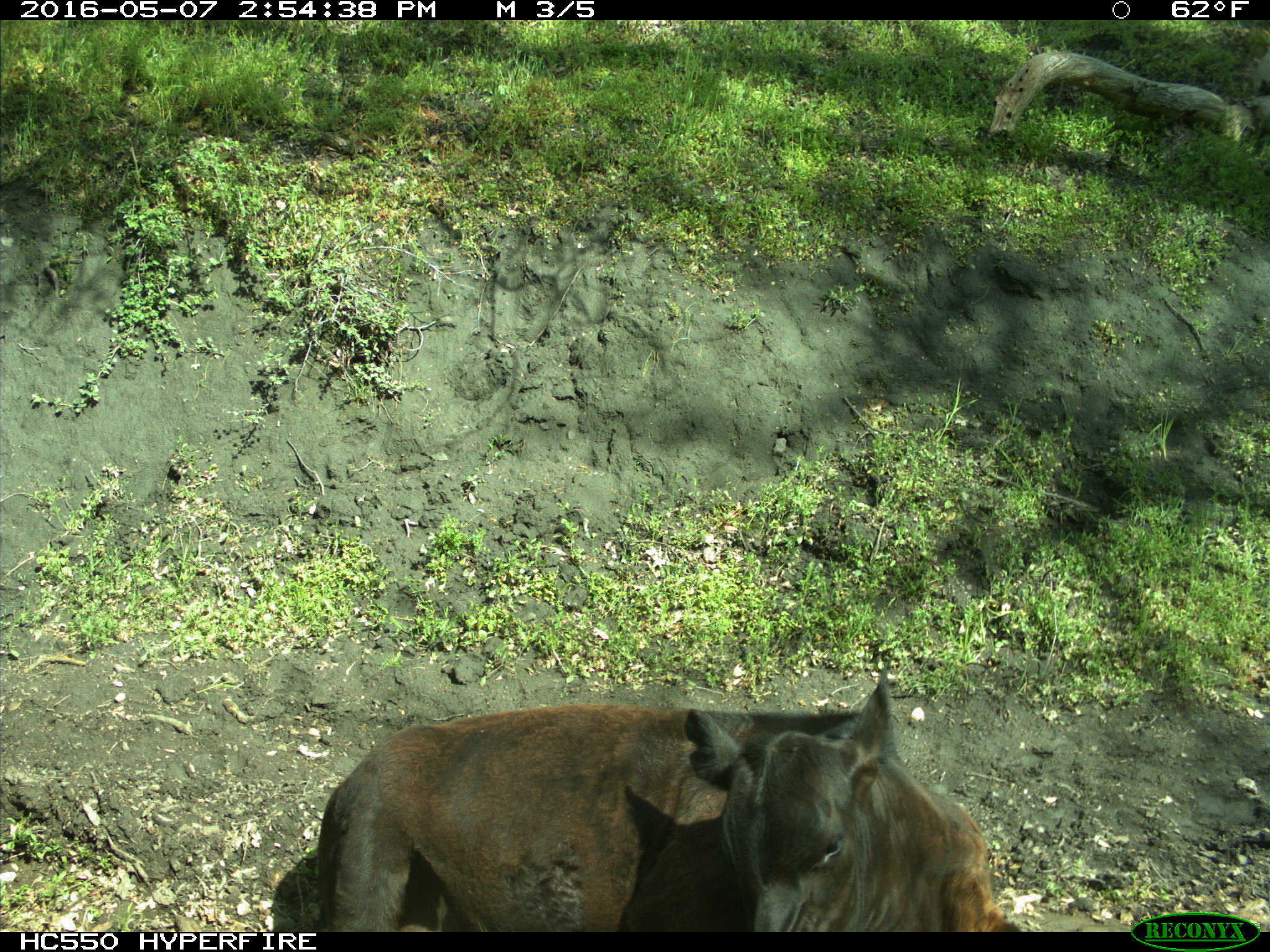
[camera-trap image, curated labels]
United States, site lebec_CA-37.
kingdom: Animalia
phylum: Chordata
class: Mammalia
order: Artiodactyla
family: Bovidae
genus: Bos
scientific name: Bos taurus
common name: domestic cow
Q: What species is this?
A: Bos taurus (domestic cow).